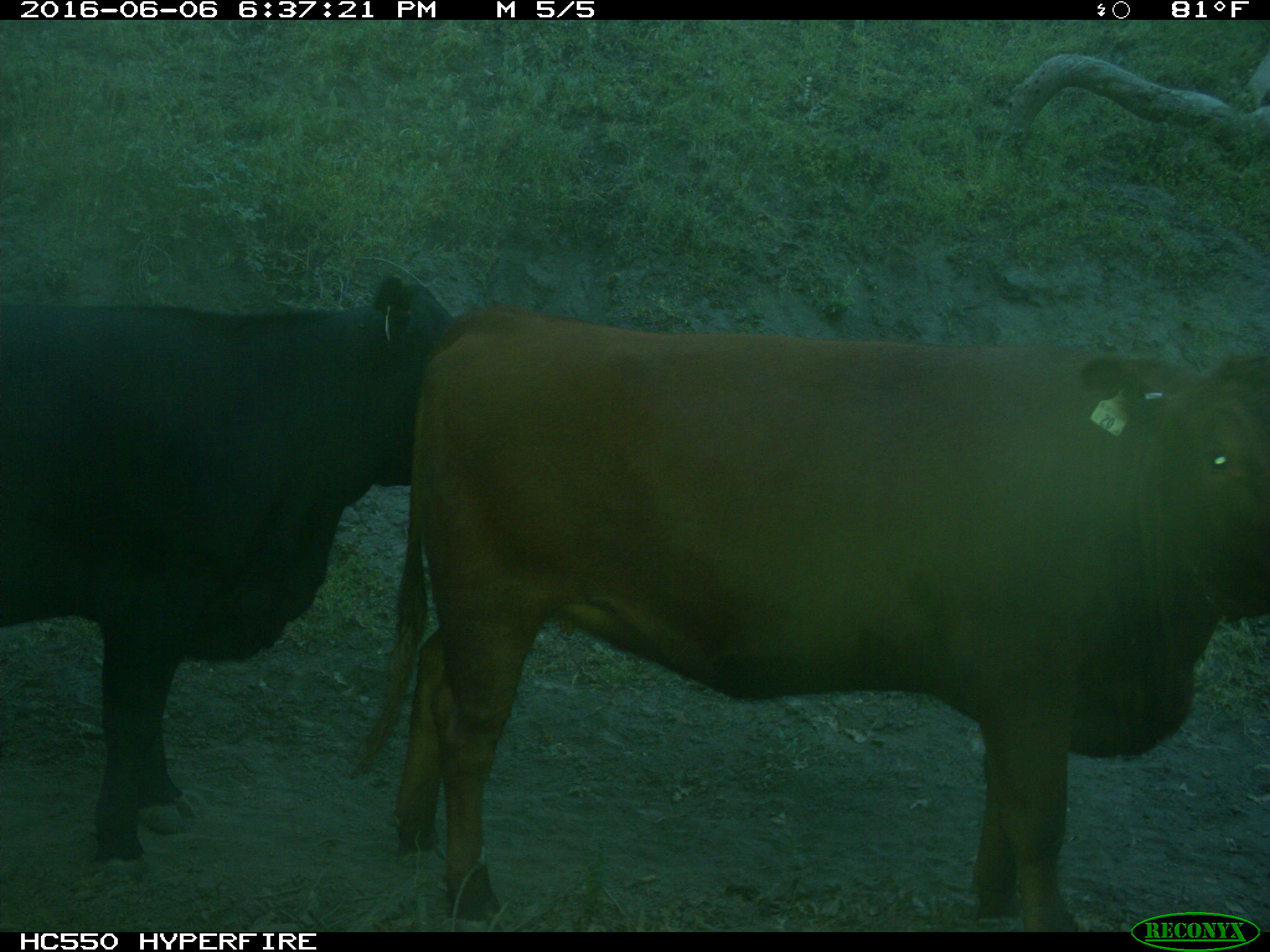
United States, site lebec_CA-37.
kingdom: Animalia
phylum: Chordata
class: Mammalia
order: Artiodactyla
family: Bovidae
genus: Bos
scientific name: Bos taurus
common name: domestic cow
Bos taurus (domestic cow).